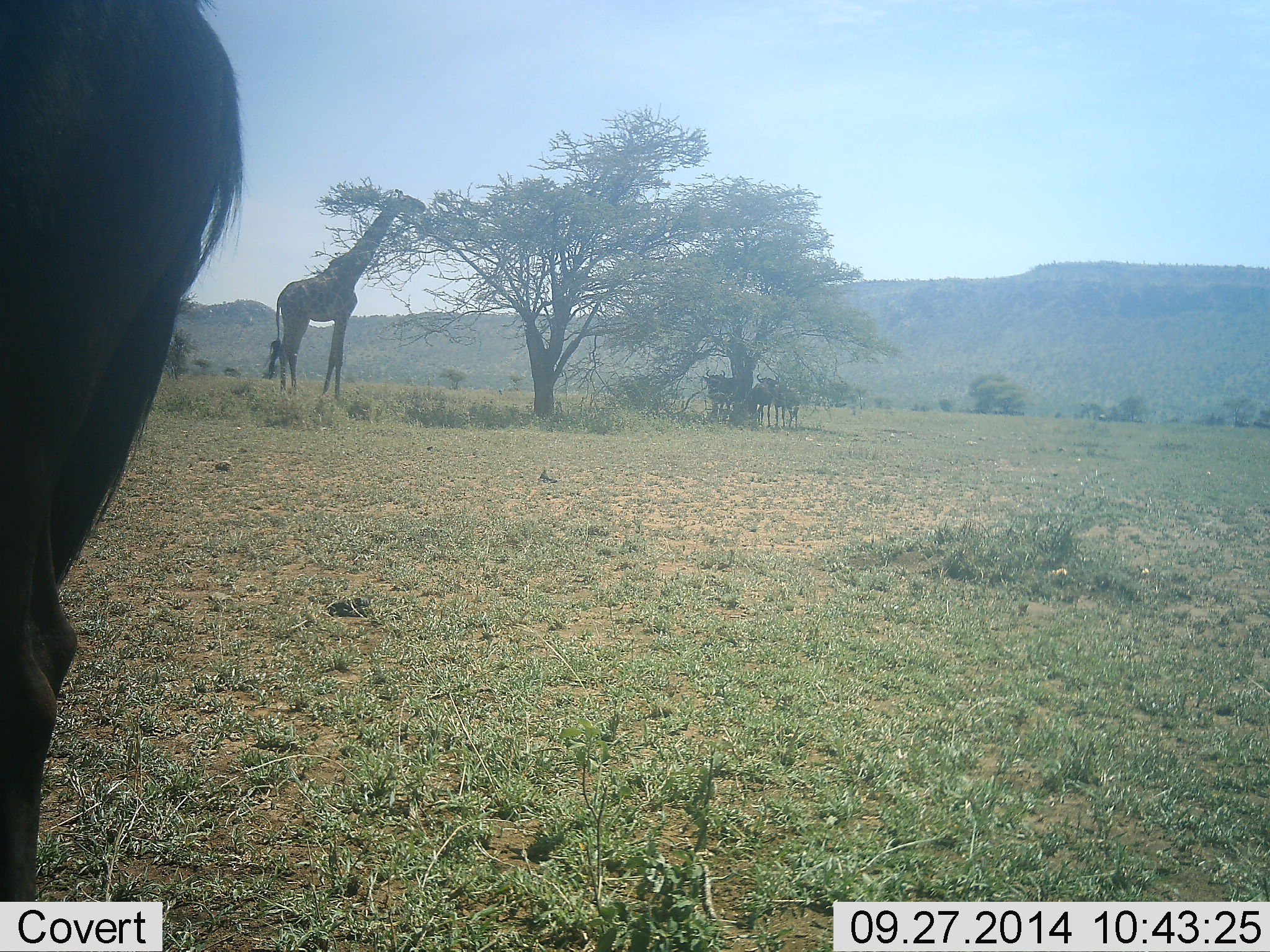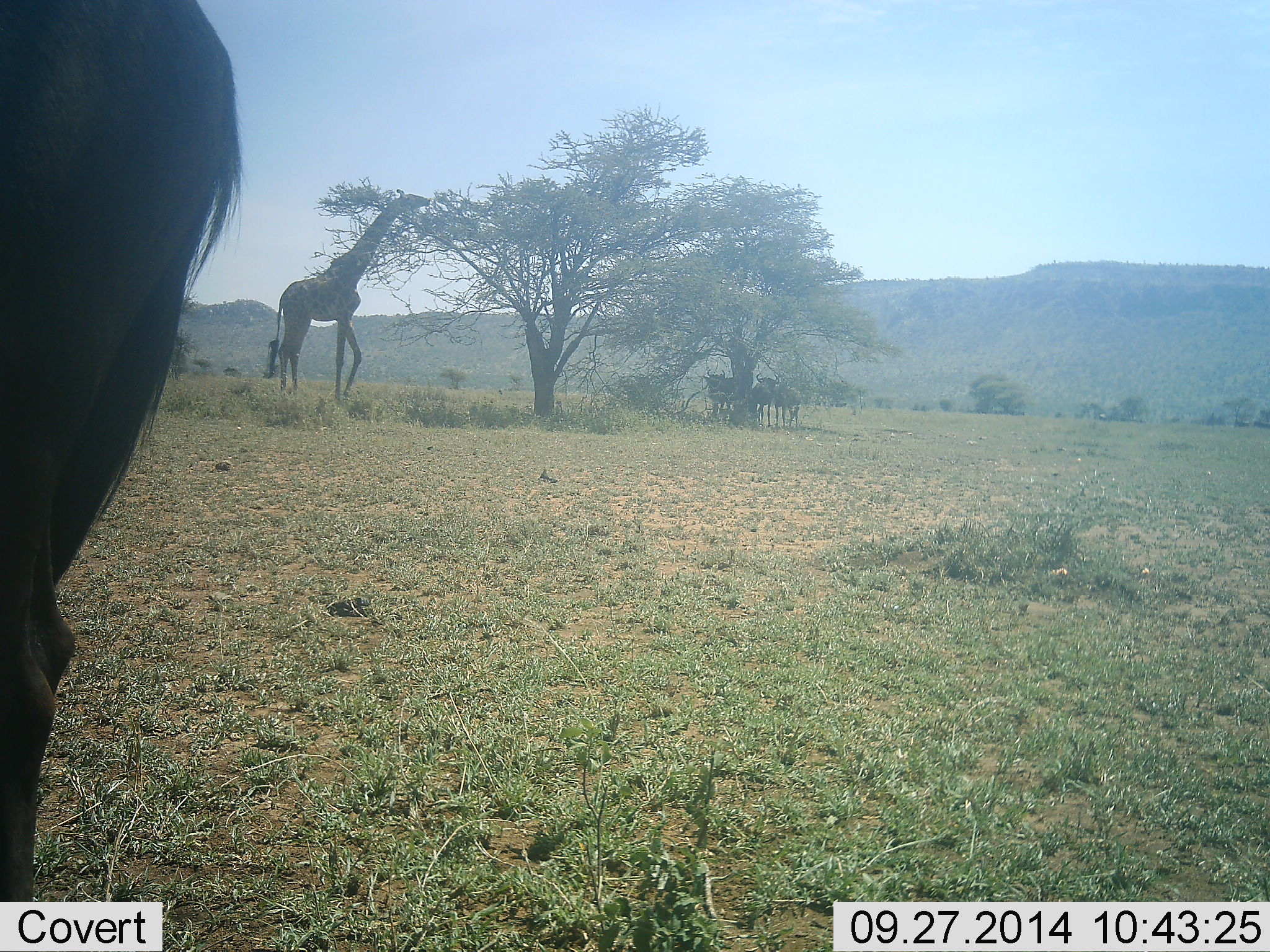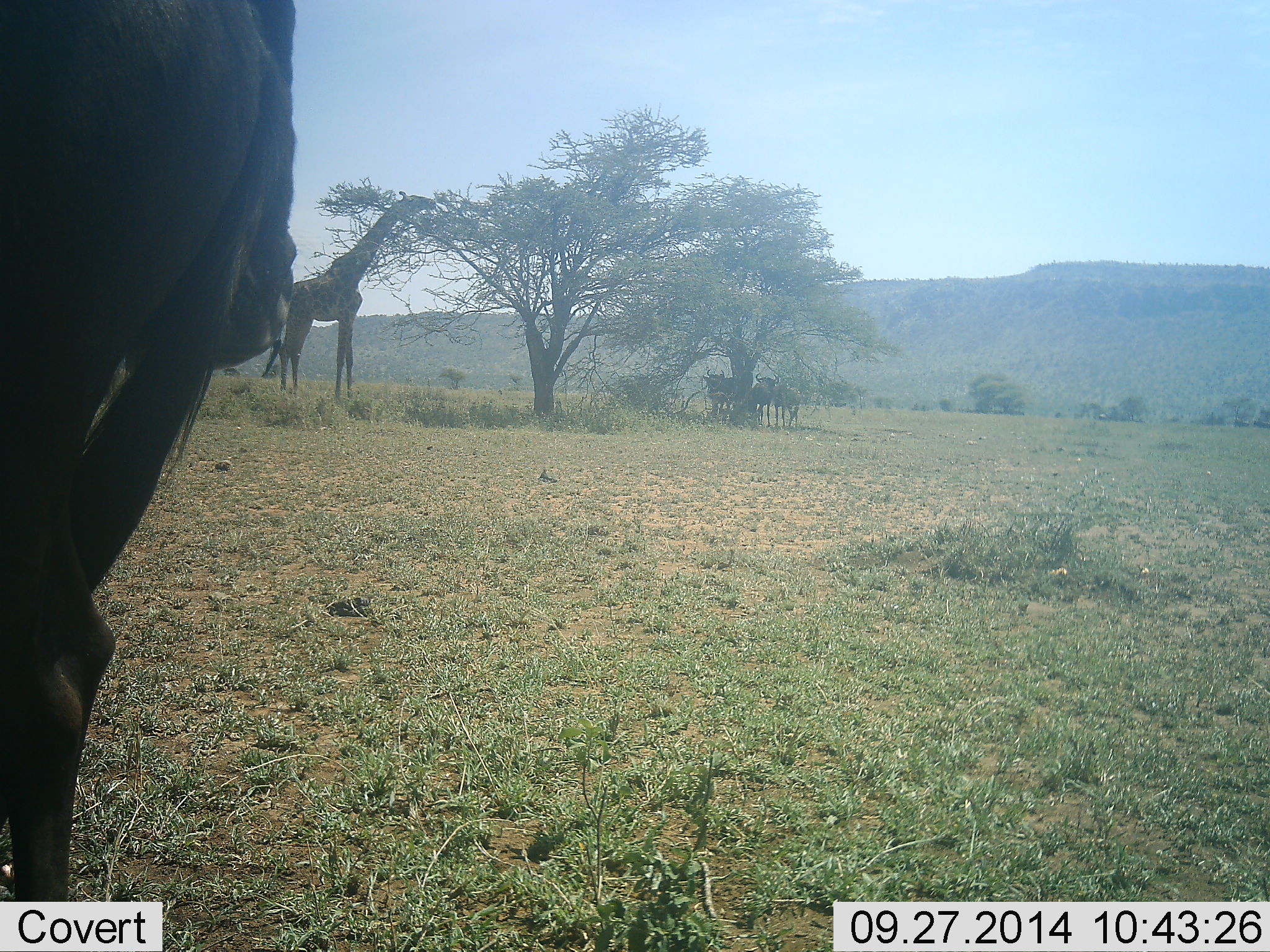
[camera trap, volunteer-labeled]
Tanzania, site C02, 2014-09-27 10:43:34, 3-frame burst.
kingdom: Animalia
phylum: Chordata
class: Mammalia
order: Artiodactyla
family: Giraffidae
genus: Giraffa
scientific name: Giraffa camelopardalis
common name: giraffe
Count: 1.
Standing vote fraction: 30%.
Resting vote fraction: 0%.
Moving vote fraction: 0%.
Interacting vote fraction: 0%.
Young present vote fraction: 0%.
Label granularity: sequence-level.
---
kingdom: Animalia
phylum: Chordata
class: Mammalia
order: Artiodactyla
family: Bovidae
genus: Connochaetes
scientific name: Connochaetes taurinus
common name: blue wildebeest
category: wildebeest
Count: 4.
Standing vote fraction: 80%.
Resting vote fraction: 10%.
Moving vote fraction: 0%.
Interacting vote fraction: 0%.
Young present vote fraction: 0%.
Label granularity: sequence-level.